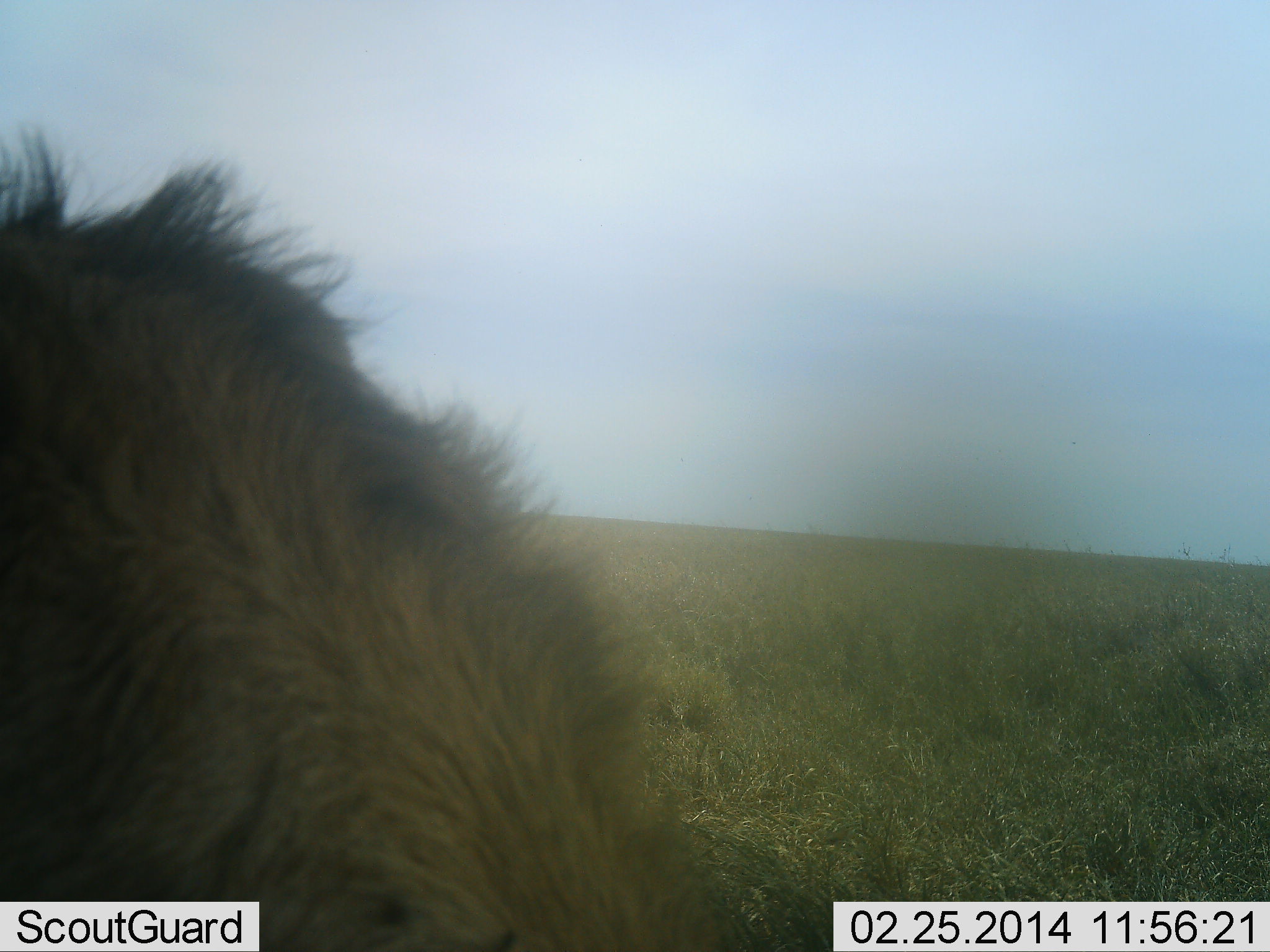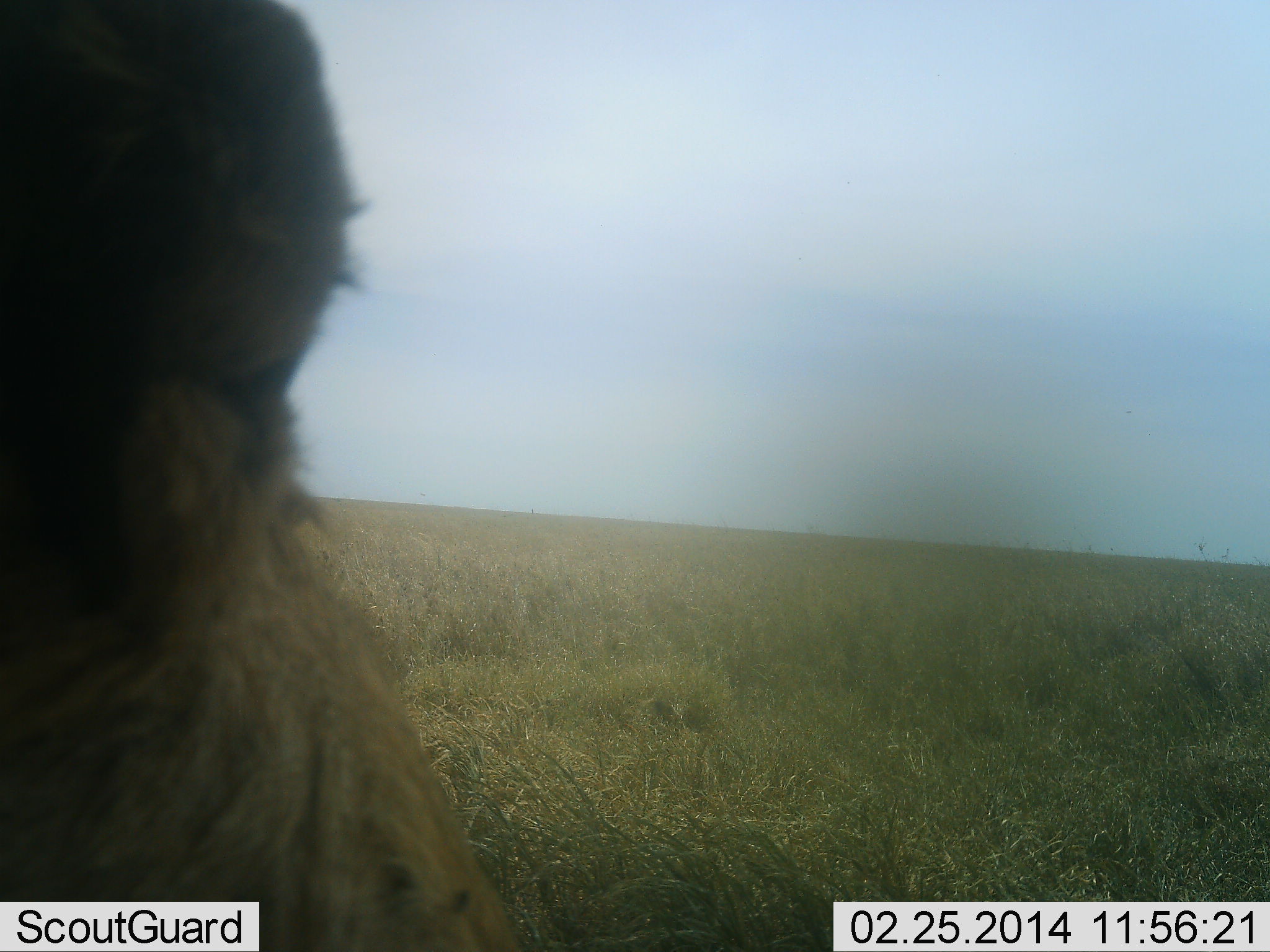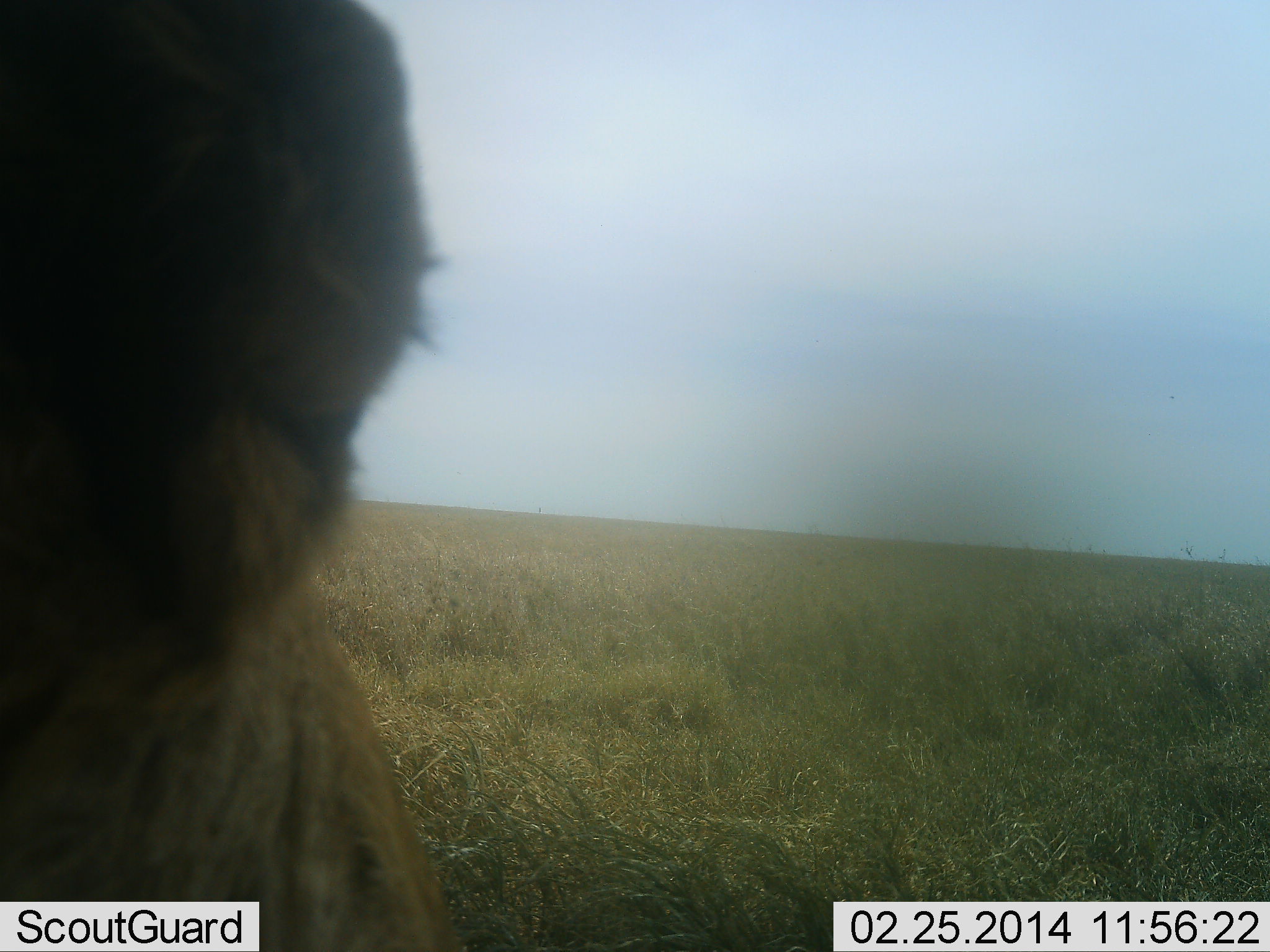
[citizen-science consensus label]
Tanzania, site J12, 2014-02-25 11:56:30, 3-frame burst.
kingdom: Animalia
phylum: Chordata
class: Mammalia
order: Carnivora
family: Felidae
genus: Panthera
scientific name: Panthera leo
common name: lion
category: lionfemale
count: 1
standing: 43%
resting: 29%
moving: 0%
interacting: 29%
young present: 0%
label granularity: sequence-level